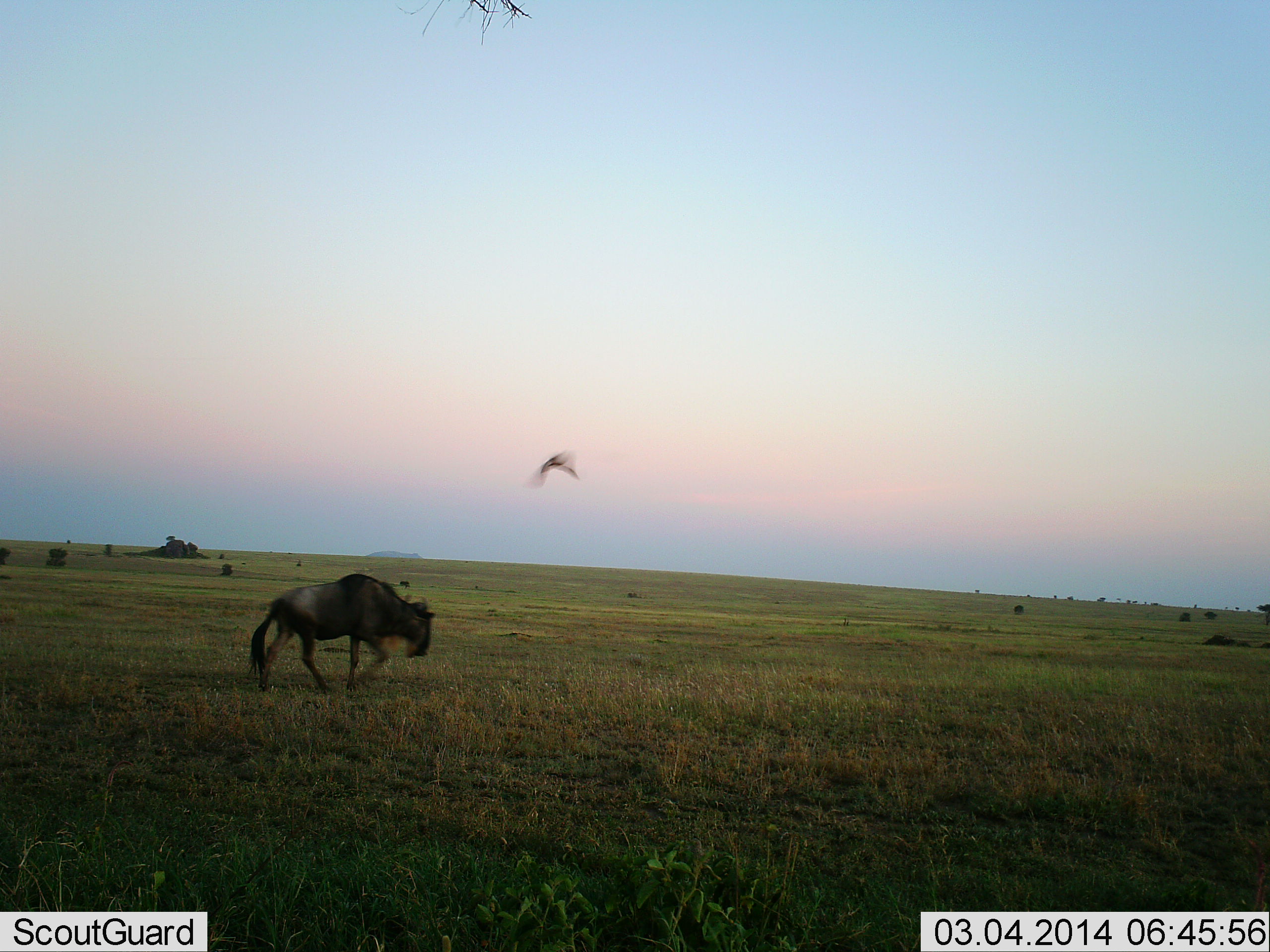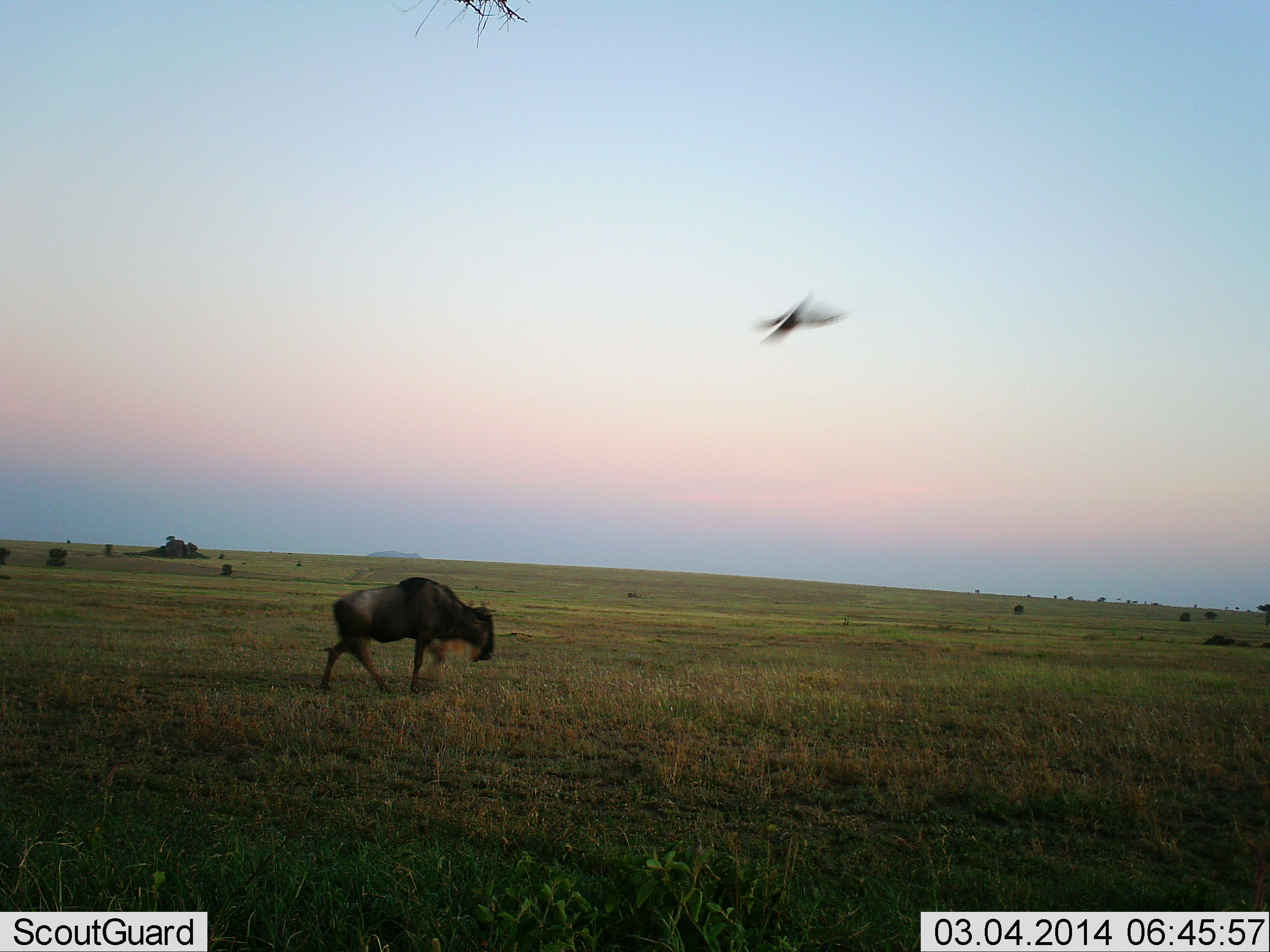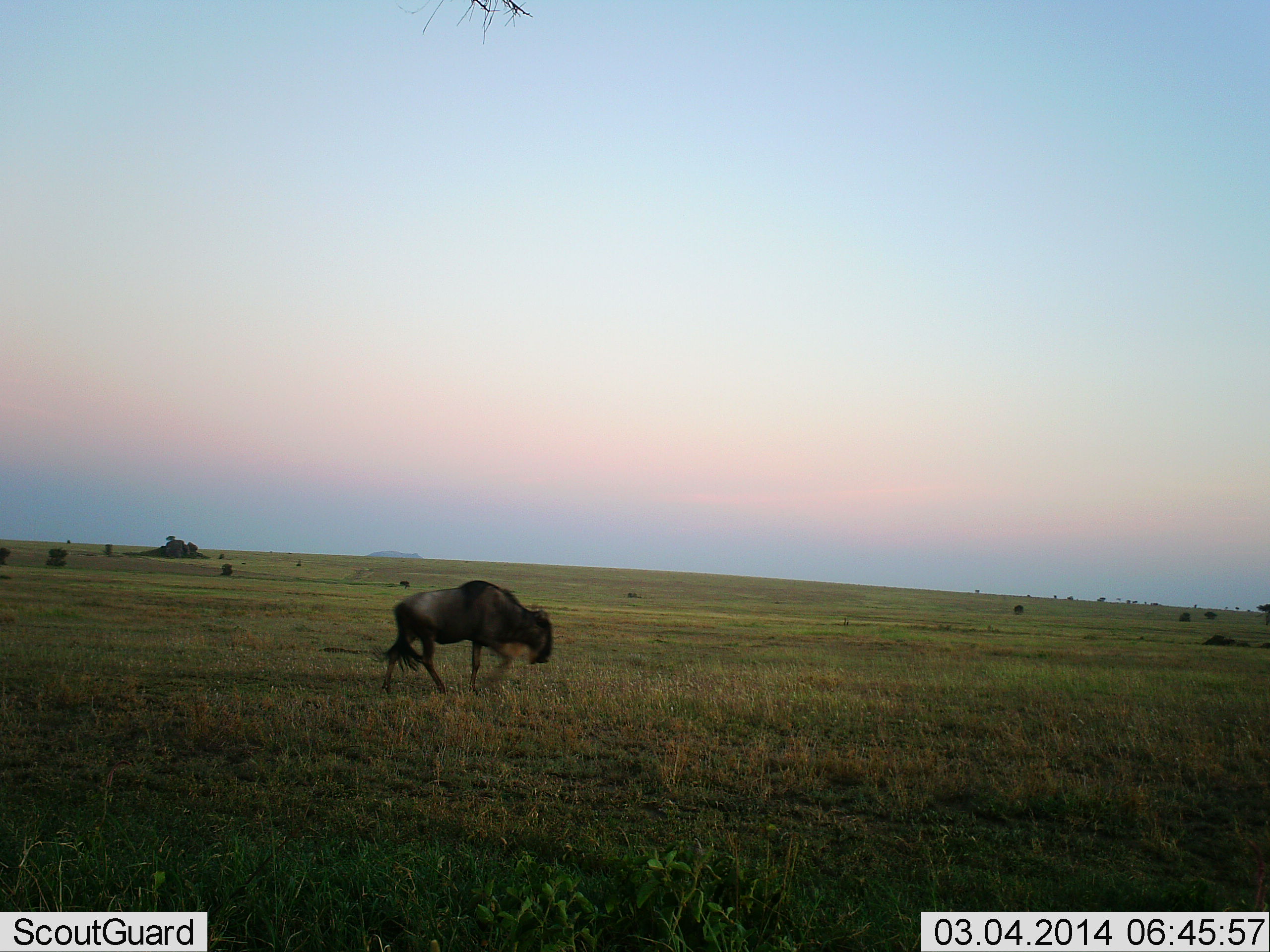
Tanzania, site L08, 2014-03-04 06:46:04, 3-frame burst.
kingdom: Animalia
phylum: Chordata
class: Aves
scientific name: Aves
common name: bird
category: otherbird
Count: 1.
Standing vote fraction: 0%.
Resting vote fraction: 0%.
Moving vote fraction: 100%.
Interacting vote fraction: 0%.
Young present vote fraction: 0%.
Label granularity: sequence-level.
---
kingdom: Animalia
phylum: Chordata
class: Mammalia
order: Artiodactyla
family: Bovidae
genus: Connochaetes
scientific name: Connochaetes taurinus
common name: blue wildebeest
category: wildebeest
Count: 1.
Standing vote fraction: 8%.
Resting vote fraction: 0%.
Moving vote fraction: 98%.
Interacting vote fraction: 0%.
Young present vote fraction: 0%.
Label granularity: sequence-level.